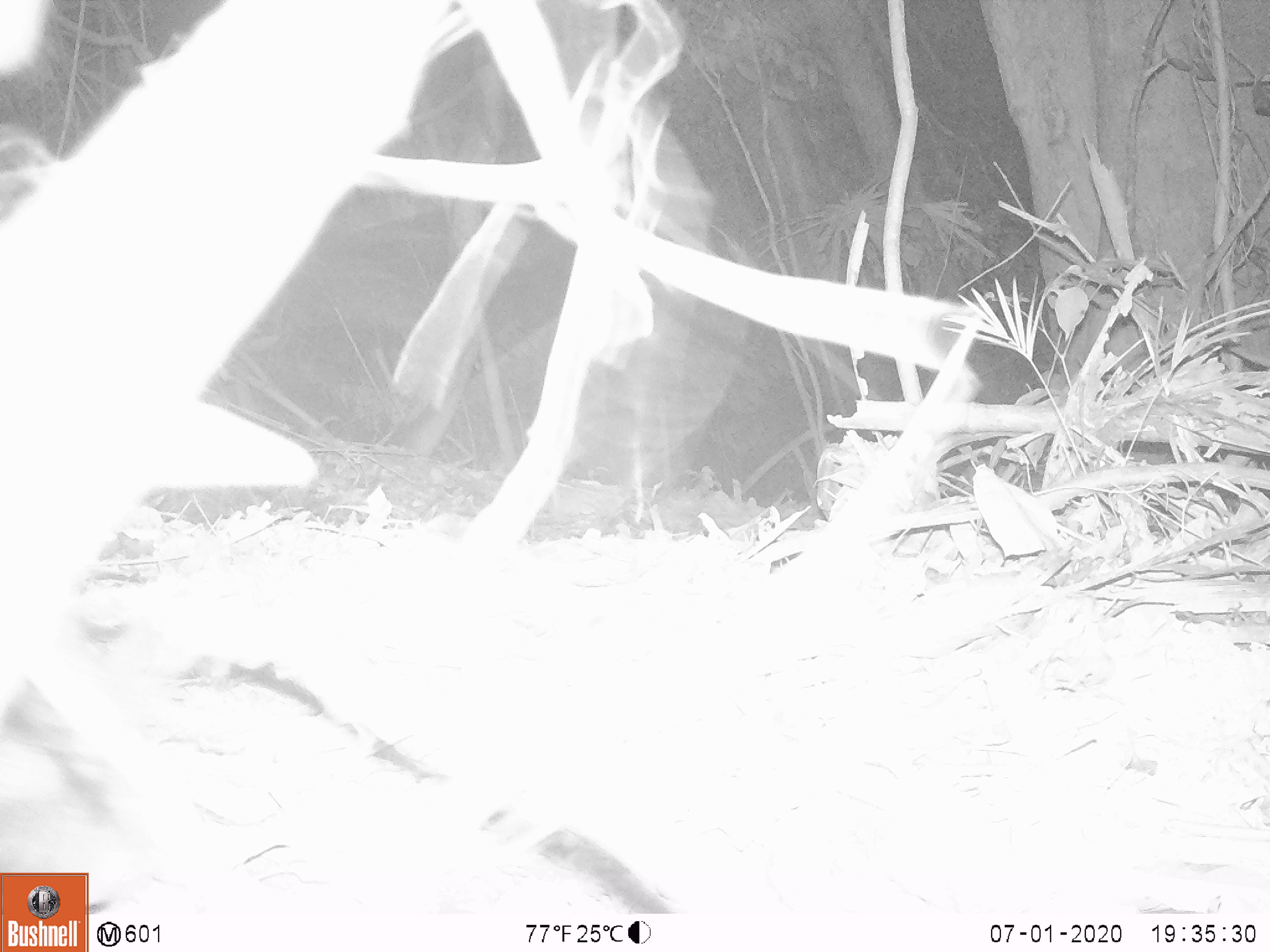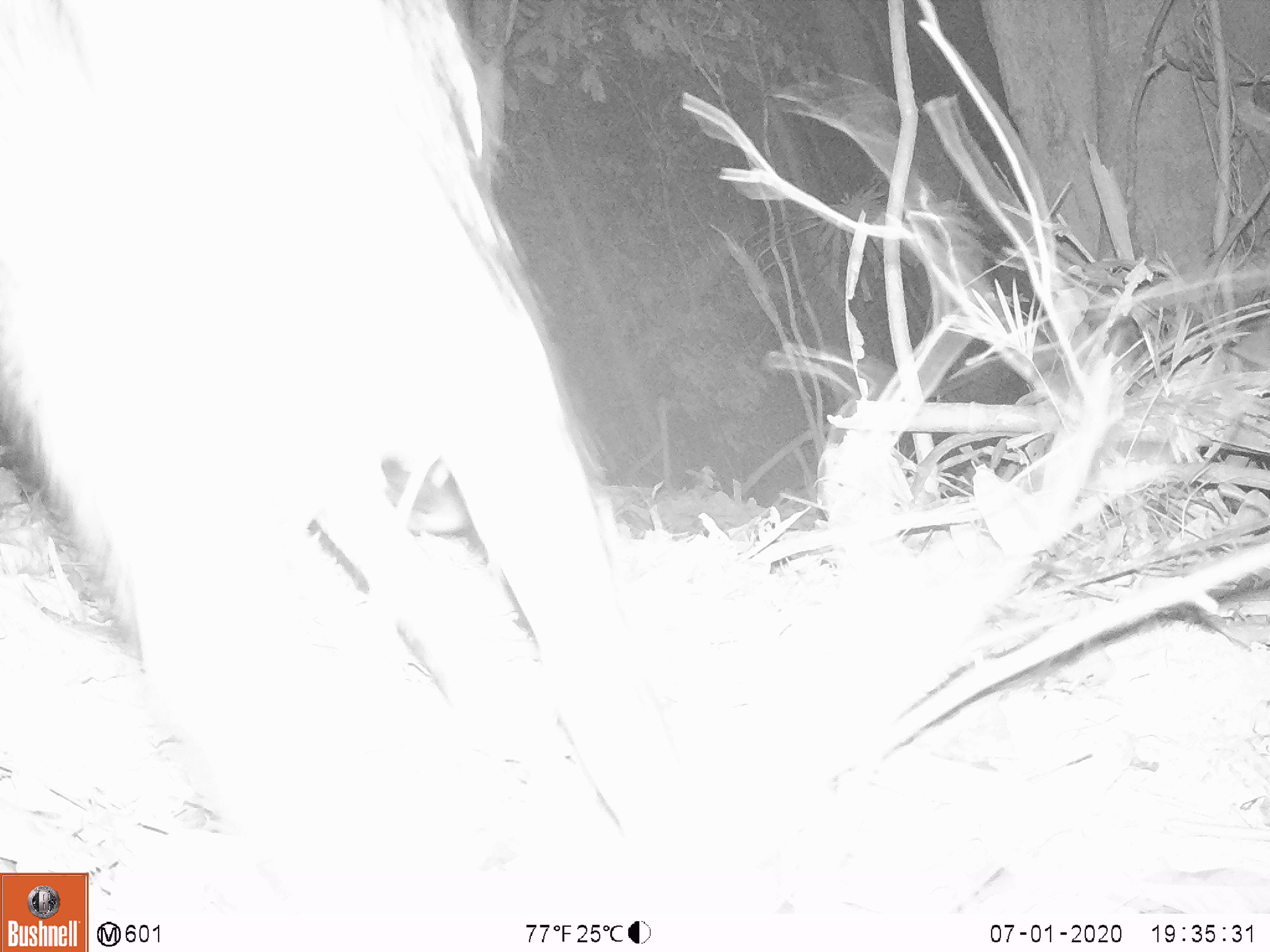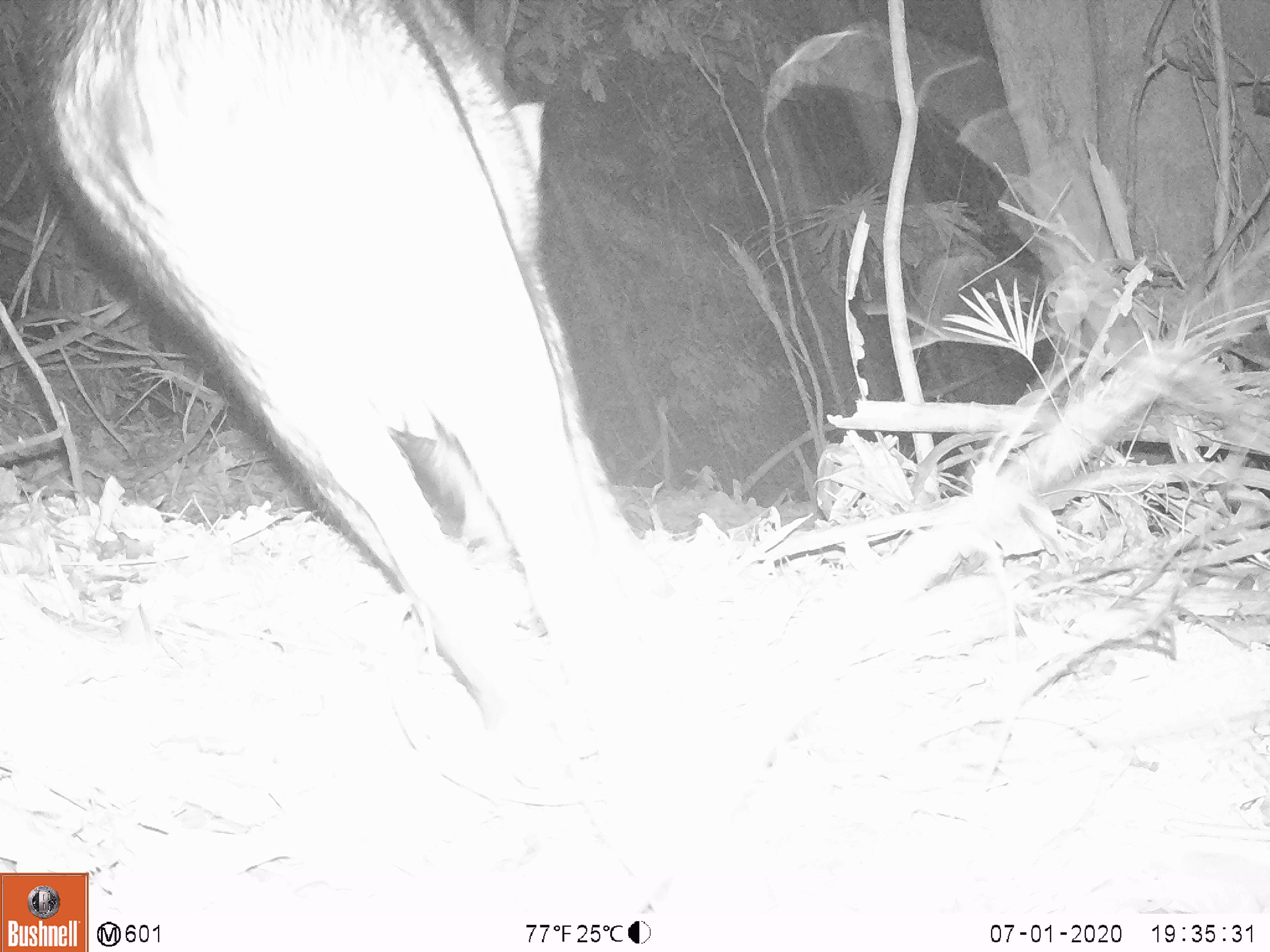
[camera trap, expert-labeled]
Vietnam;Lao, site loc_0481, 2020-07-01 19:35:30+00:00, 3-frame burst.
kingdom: Animalia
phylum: Chordata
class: Mammalia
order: Artiodactyla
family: Suidae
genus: Sus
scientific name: Sus scrofa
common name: eurasian wild pig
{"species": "eurasian wild pig (Sus scrofa)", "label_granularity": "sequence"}